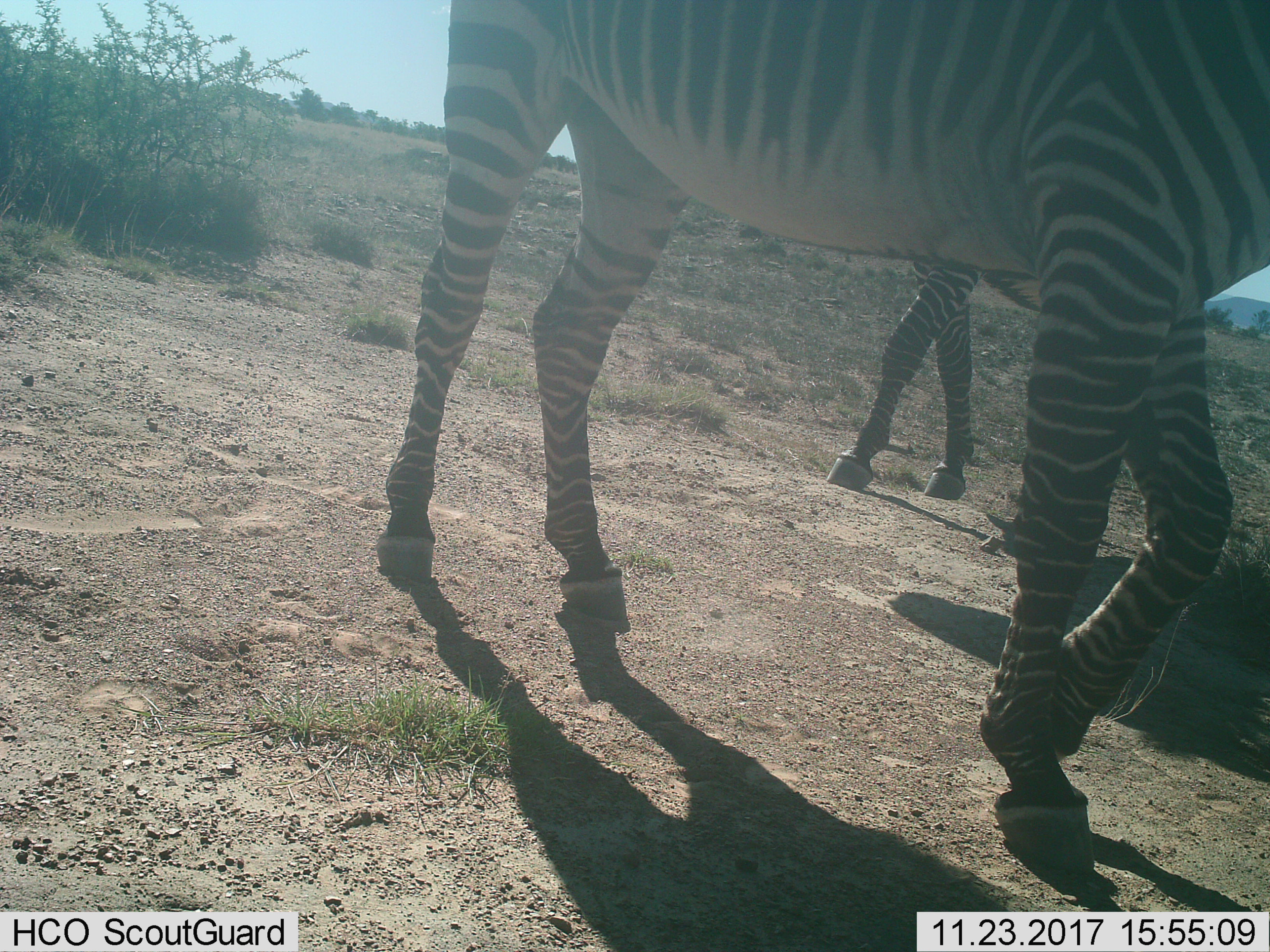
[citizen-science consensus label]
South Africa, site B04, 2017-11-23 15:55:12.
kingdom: Animalia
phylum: Chordata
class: Mammalia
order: Perissodactyla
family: Equidae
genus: Equus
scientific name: Equus zebra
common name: mountain zebra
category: zebramountain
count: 2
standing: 44%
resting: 0%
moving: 56%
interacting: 0%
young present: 0%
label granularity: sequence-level